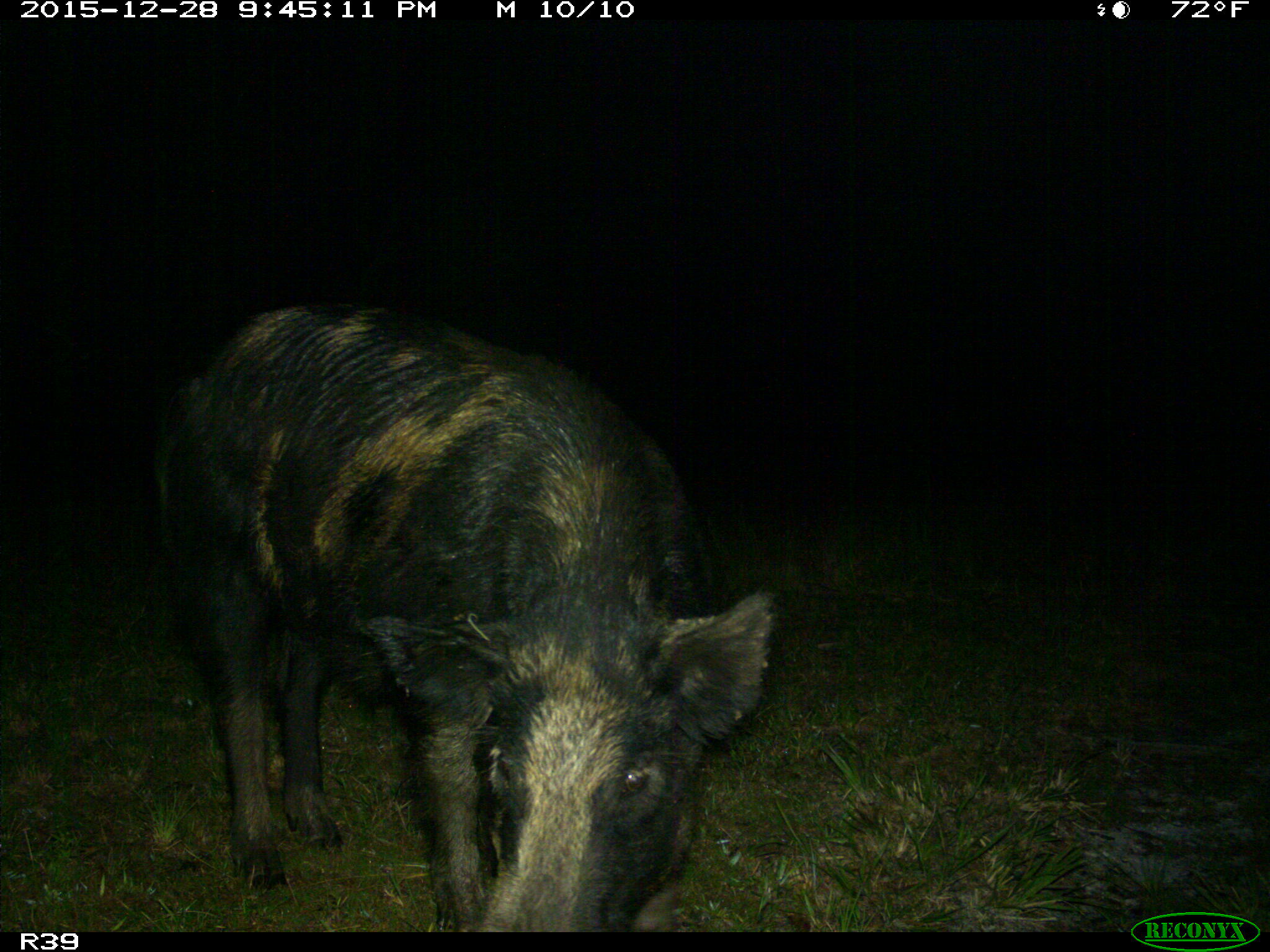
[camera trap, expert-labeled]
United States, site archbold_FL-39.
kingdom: Animalia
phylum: Chordata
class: Mammalia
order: Artiodactyla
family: Suidae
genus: Sus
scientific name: Sus scrofa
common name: wild boar